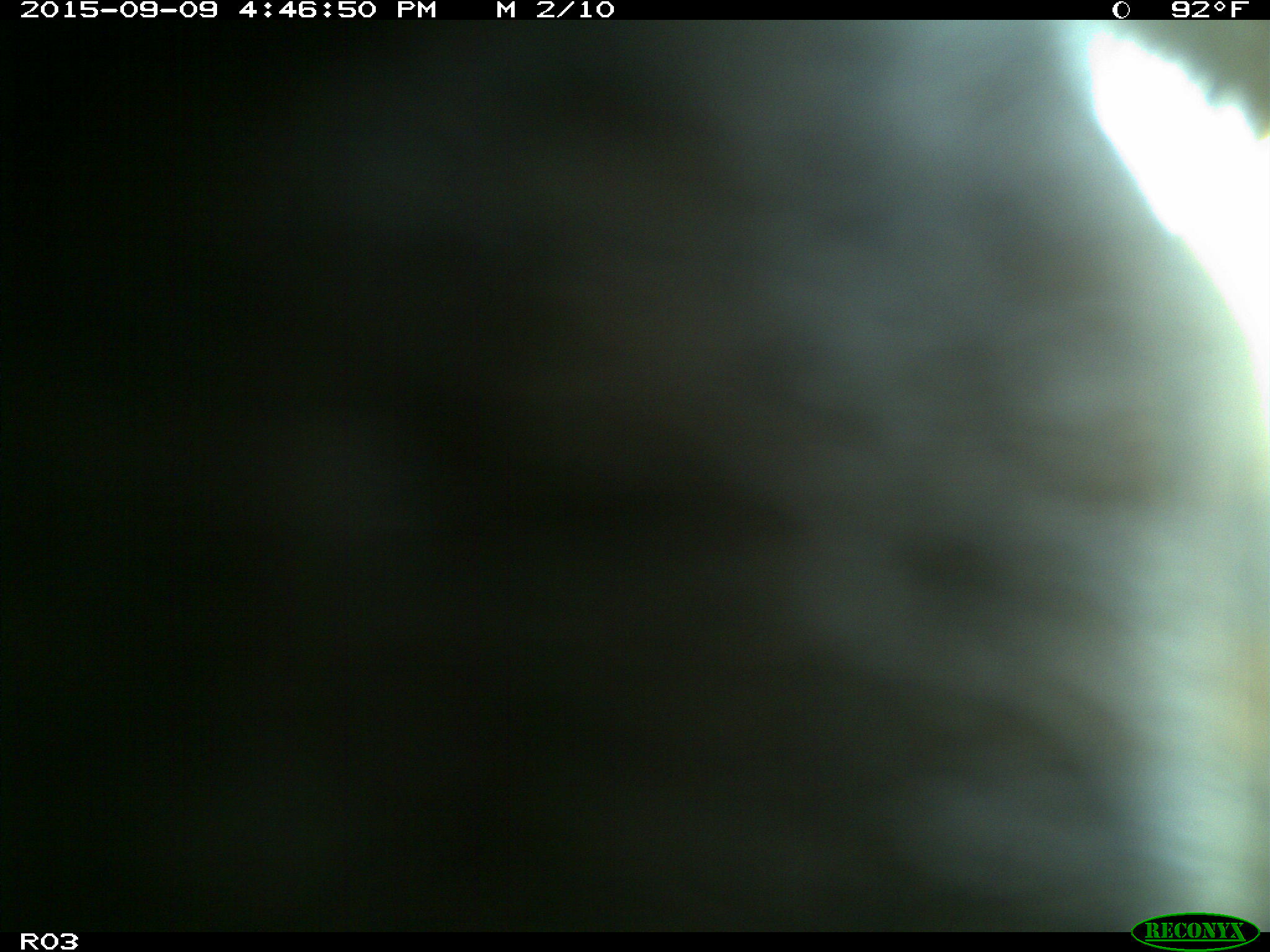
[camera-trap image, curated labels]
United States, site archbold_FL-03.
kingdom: Animalia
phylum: Chordata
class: Mammalia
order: Artiodactyla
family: Bovidae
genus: Bos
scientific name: Bos taurus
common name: domestic cow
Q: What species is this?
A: Bos taurus (domestic cow).